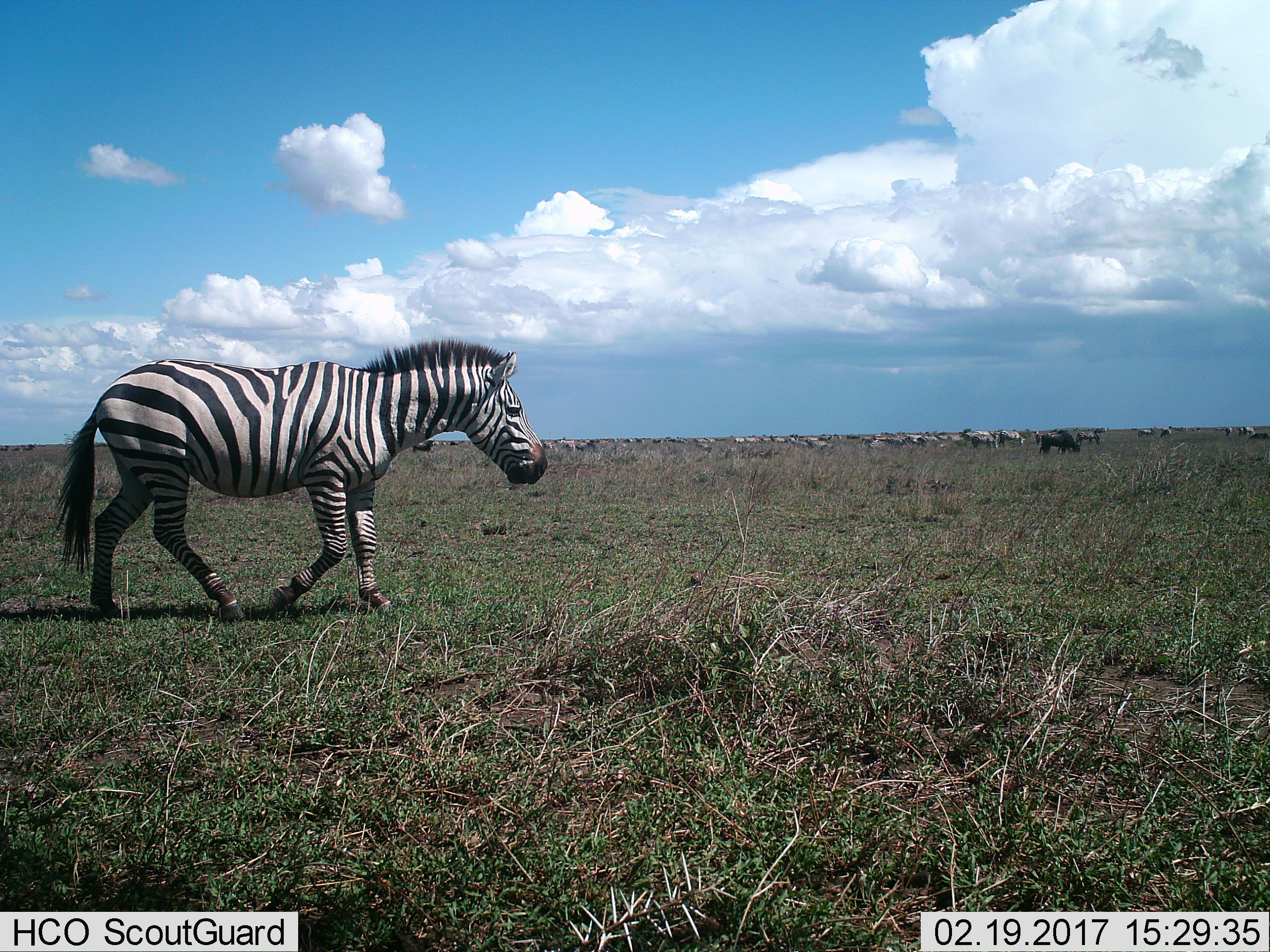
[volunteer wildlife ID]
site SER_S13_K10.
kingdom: Animalia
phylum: Chordata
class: Mammalia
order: Artiodactyla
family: Bovidae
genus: Connochaetes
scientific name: Connochaetes taurinus taurinus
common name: blue wildebeest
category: wildebeestblue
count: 11-50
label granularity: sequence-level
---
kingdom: Animalia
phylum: Chordata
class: Mammalia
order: Perissodactyla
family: Equidae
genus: Equus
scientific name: Equus quagga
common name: plains zebra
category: zebraplains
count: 11-50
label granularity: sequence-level